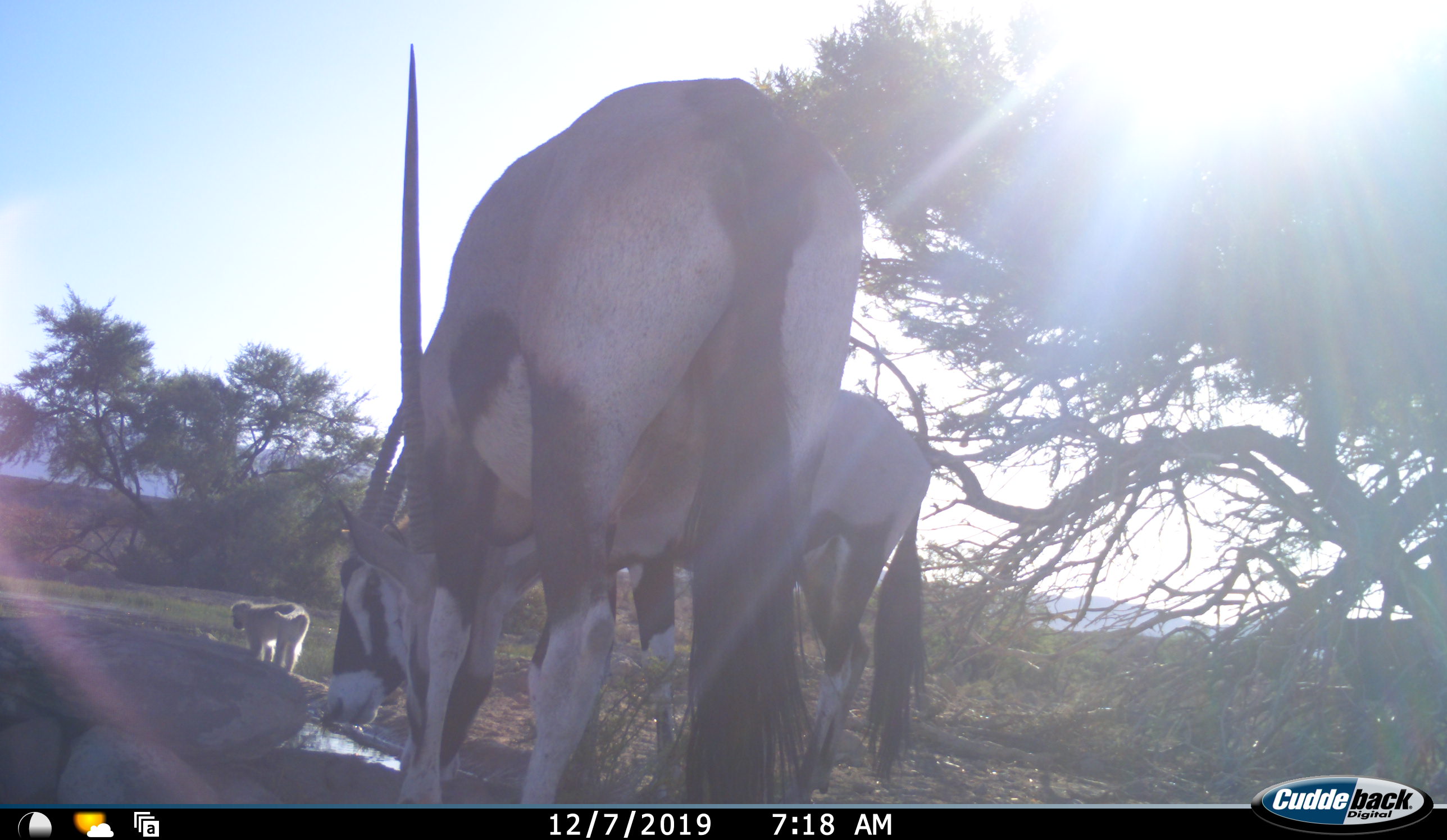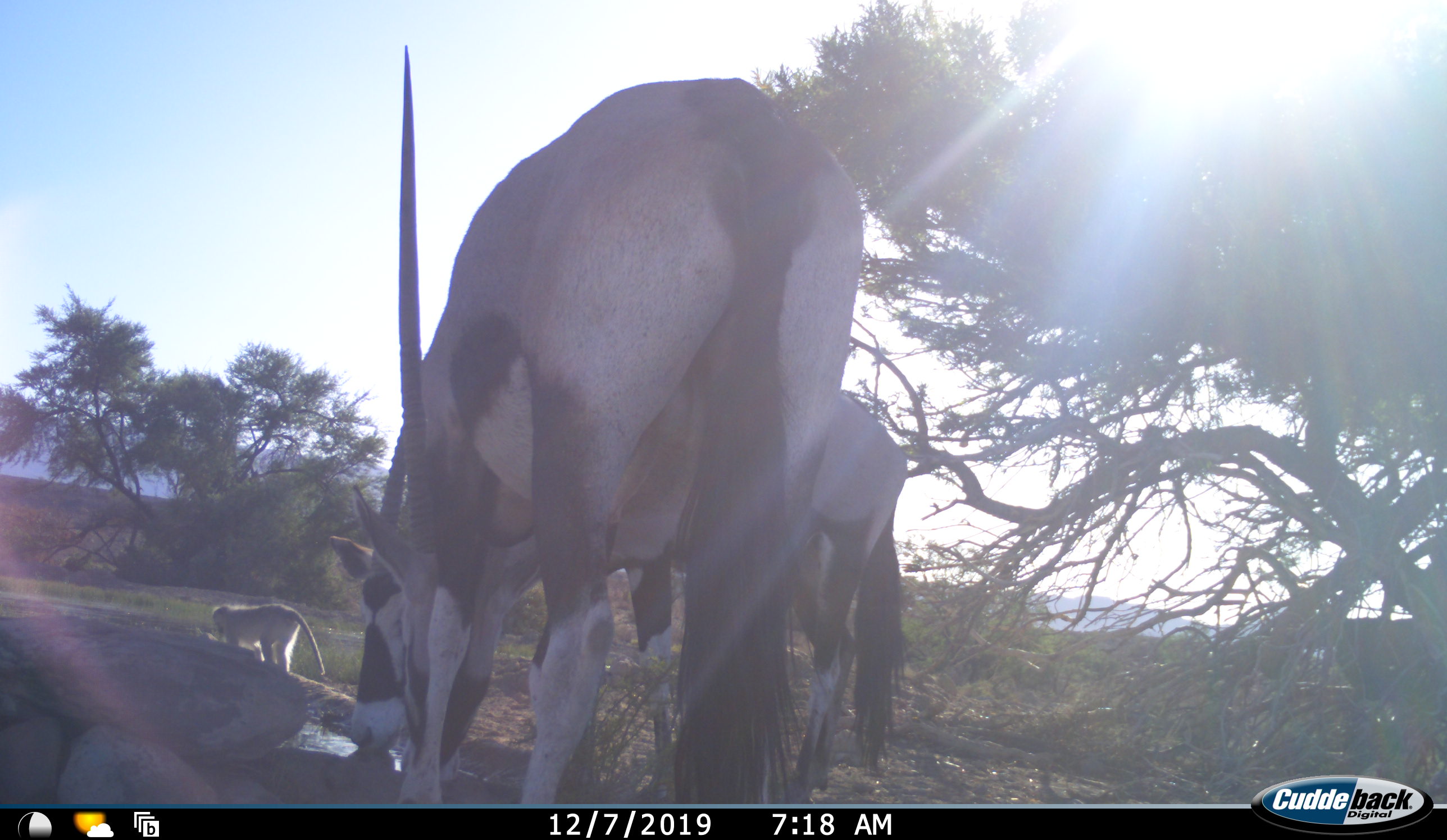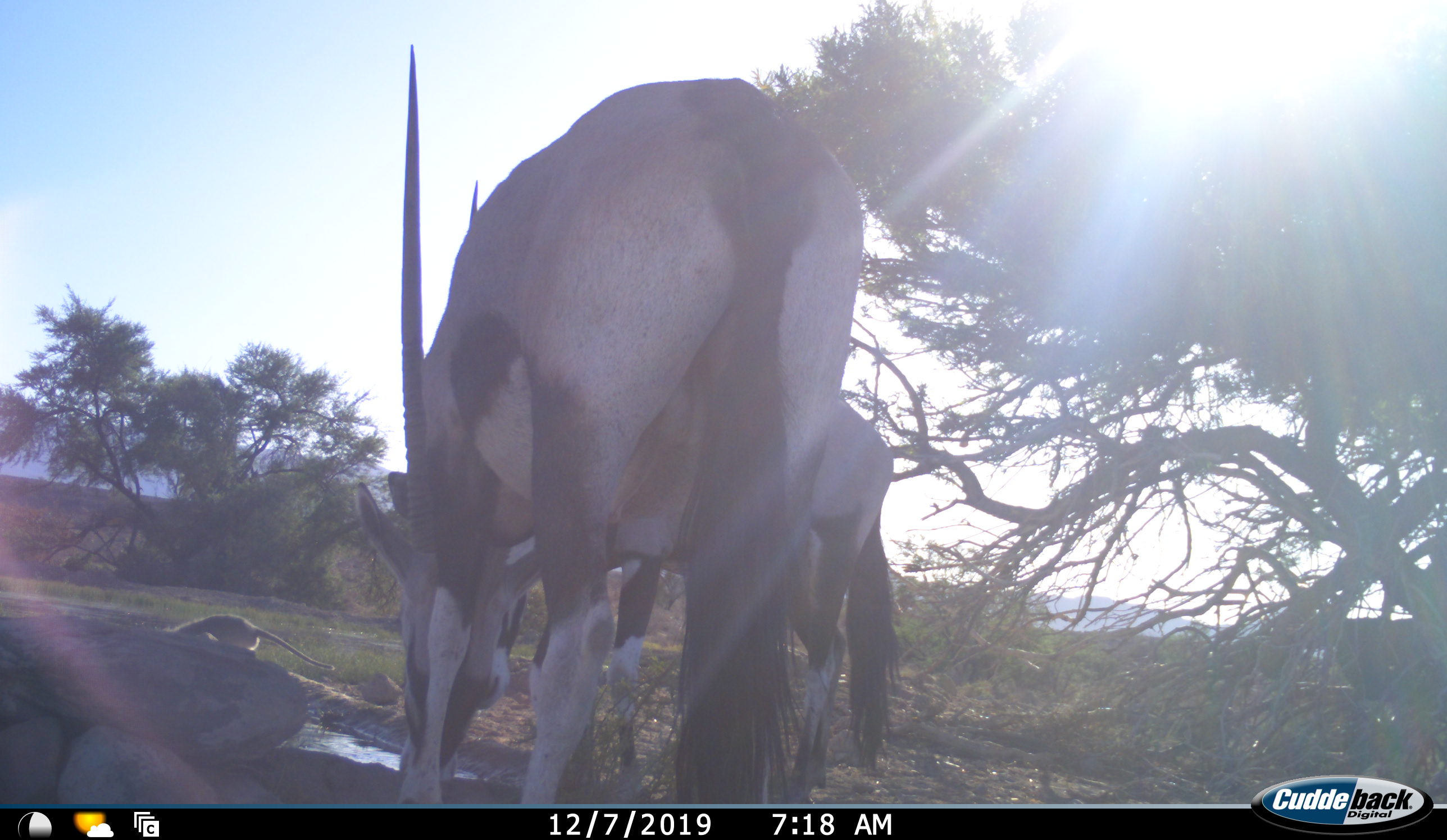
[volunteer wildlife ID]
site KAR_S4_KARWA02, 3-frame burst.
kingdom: Animalia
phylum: Chordata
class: Mammalia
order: Artiodactyla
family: Bovidae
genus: Oryx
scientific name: Oryx gazella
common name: gemsbok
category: oryx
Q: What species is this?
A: Oryx (gemsbok) (Oryx gazella).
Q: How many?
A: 2.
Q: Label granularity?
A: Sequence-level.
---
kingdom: Animalia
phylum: Chordata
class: Mammalia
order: Primates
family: Cercopithecidae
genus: Chlorocebus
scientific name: Chlorocebus pygerythrus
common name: vervet monkey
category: monkeyvervet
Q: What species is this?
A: Monkeyvervet (vervet monkey) (Chlorocebus pygerythrus).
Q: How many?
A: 1.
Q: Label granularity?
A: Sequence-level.